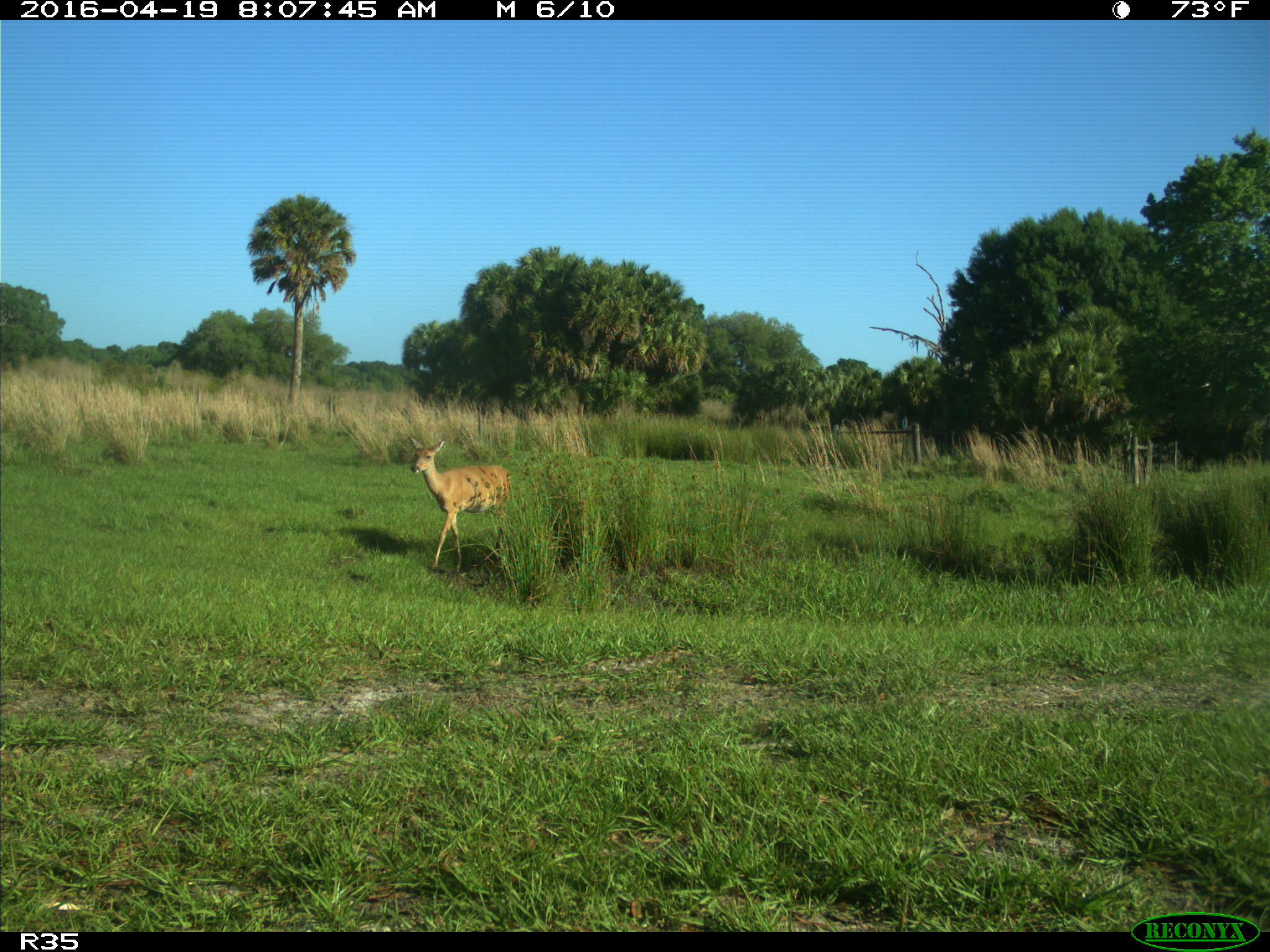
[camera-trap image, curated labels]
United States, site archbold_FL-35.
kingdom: Animalia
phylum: Chordata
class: Mammalia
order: Artiodactyla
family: Cervidae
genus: Odocoileus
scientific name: Odocoileus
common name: deer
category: unidentified deer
Unidentified deer (deer) (Odocoileus).